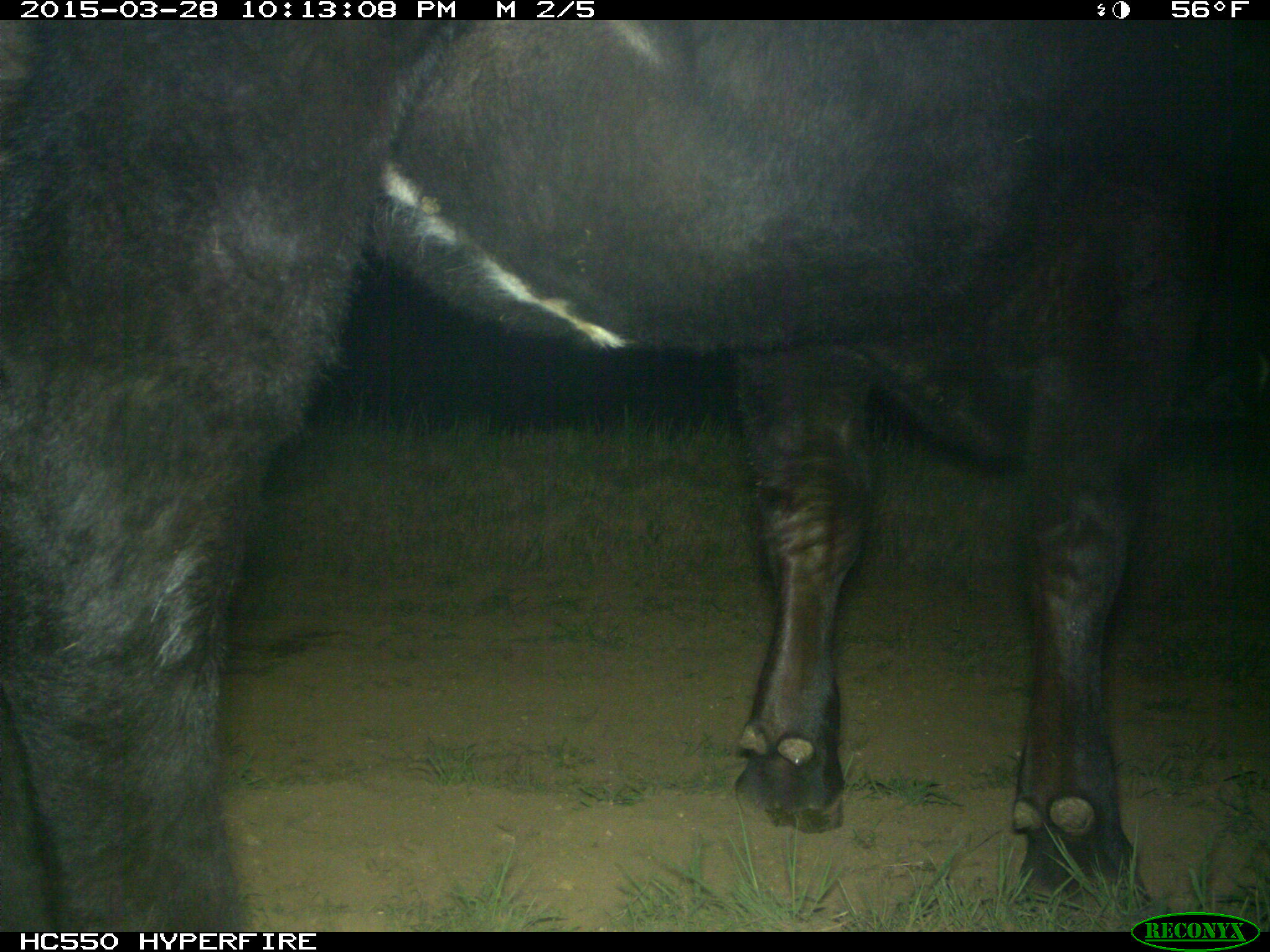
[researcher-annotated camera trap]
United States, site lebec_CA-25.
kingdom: Animalia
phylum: Chordata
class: Mammalia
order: Artiodactyla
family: Bovidae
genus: Bos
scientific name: Bos taurus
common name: domestic cow